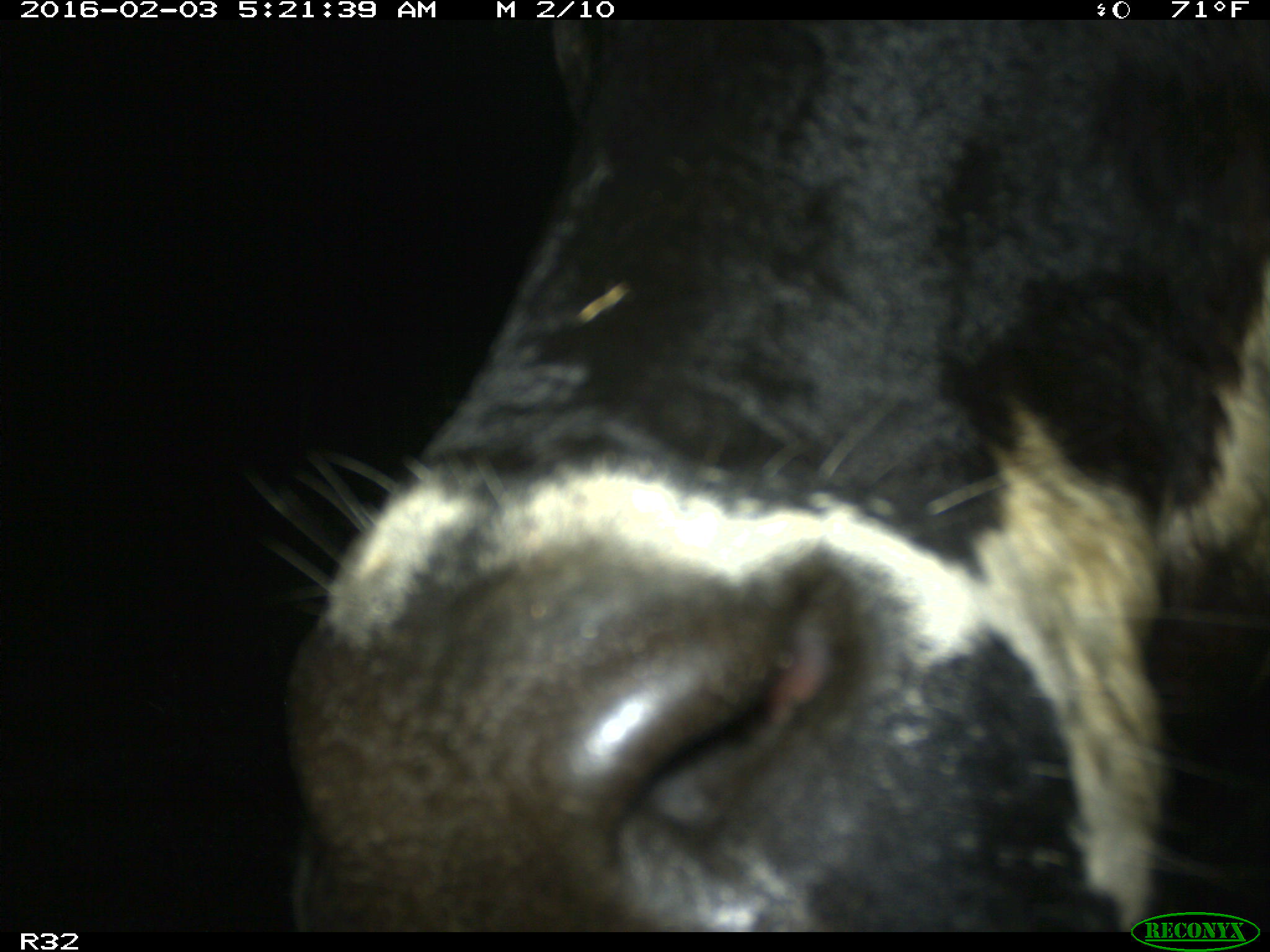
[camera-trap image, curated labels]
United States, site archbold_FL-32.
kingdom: Animalia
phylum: Chordata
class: Mammalia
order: Artiodactyla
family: Bovidae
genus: Bos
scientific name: Bos taurus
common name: domestic cow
Bos taurus (domestic cow).